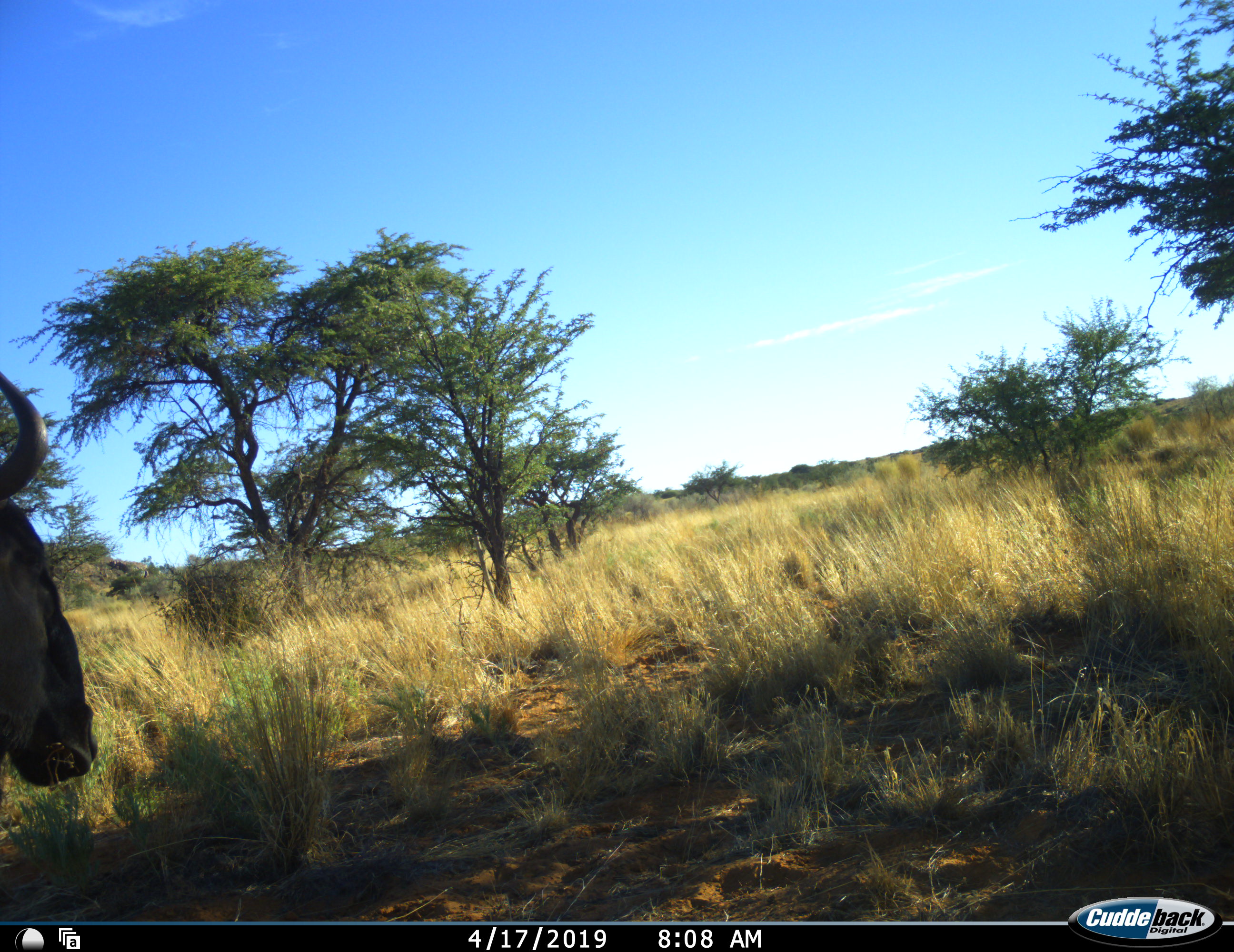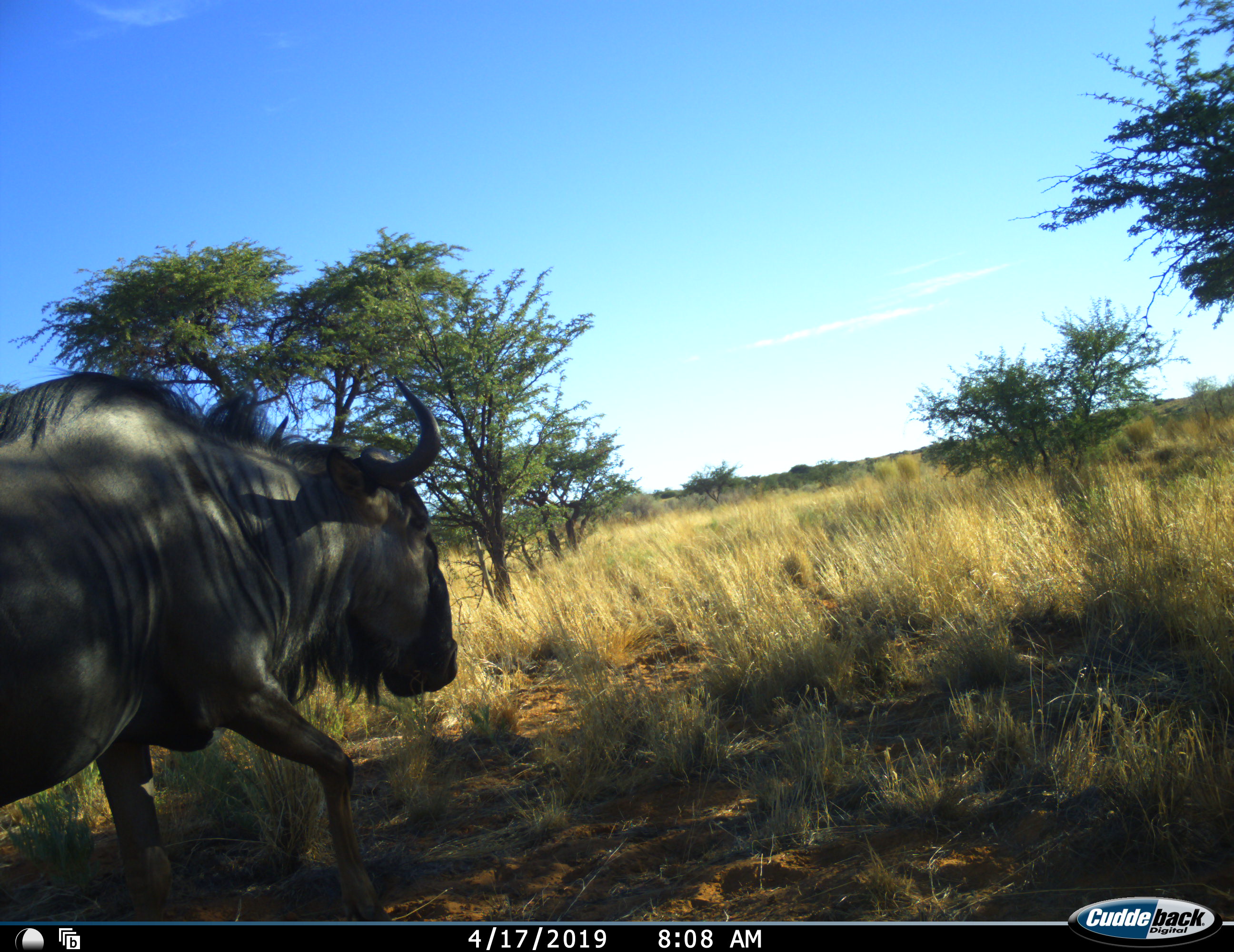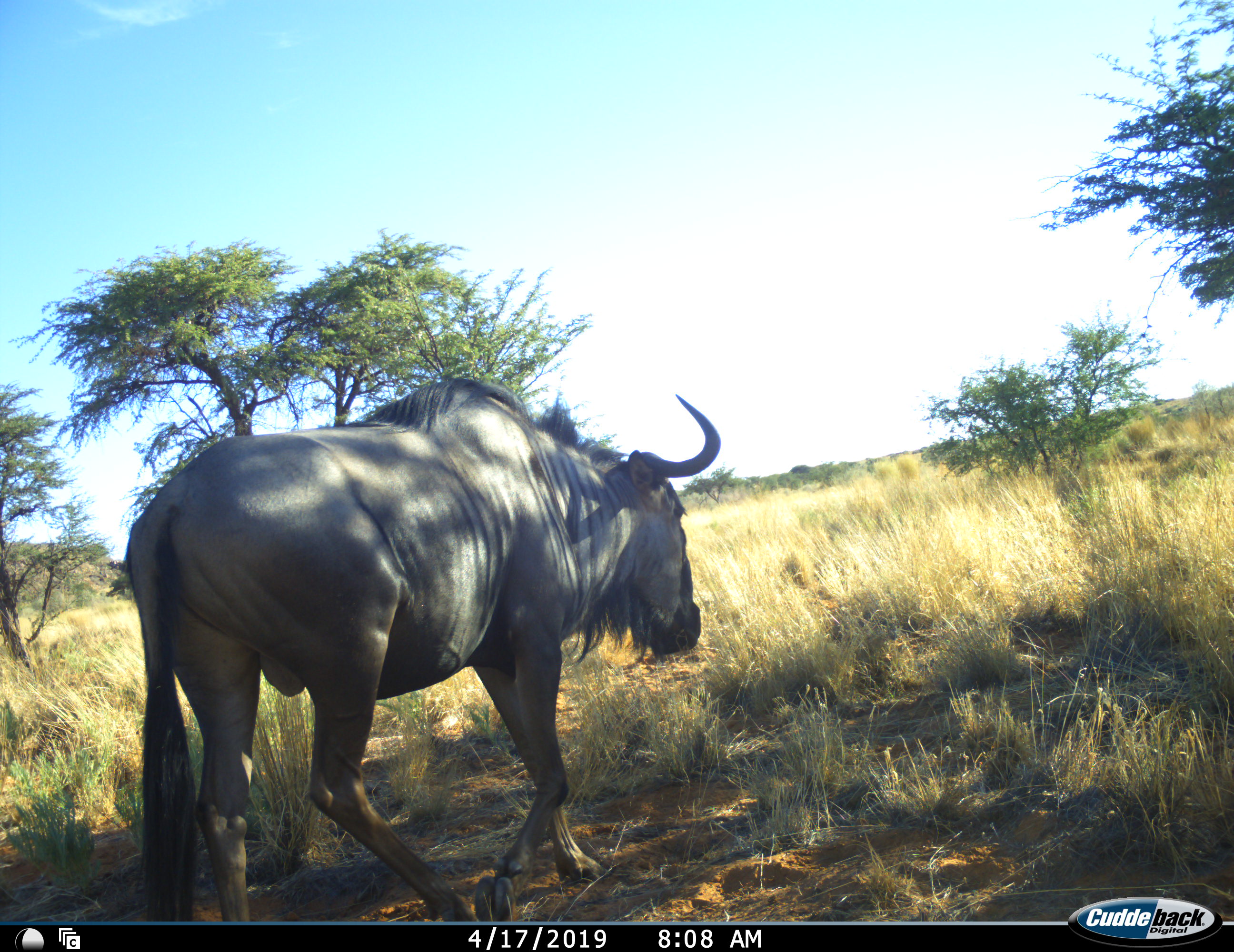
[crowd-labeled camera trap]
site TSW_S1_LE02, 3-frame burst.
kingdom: Animalia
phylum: Chordata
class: Mammalia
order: Artiodactyla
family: Bovidae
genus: Connochaetes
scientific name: Connochaetes taurinus taurinus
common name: blue wildebeest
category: wildebeestblue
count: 1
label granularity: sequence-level